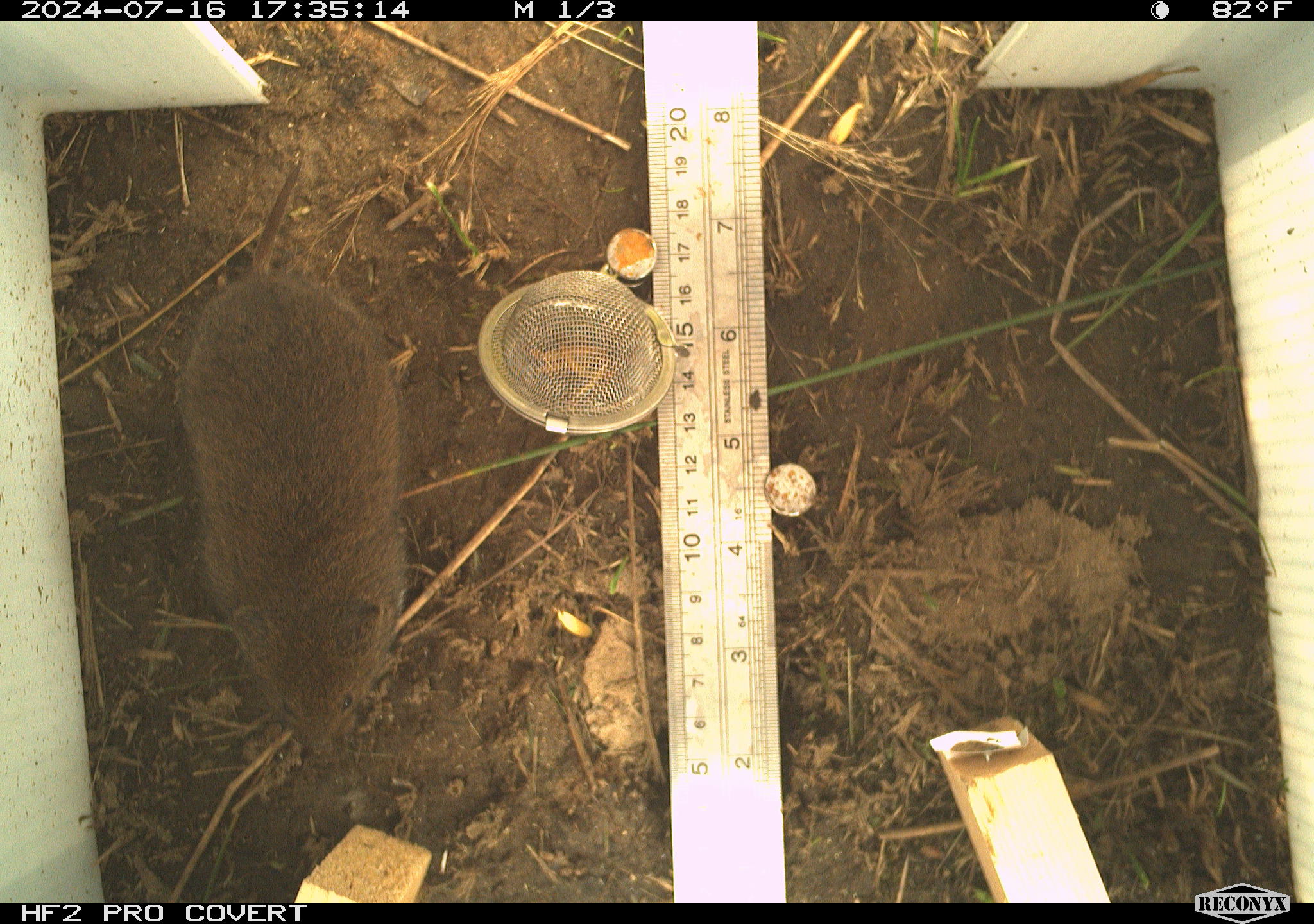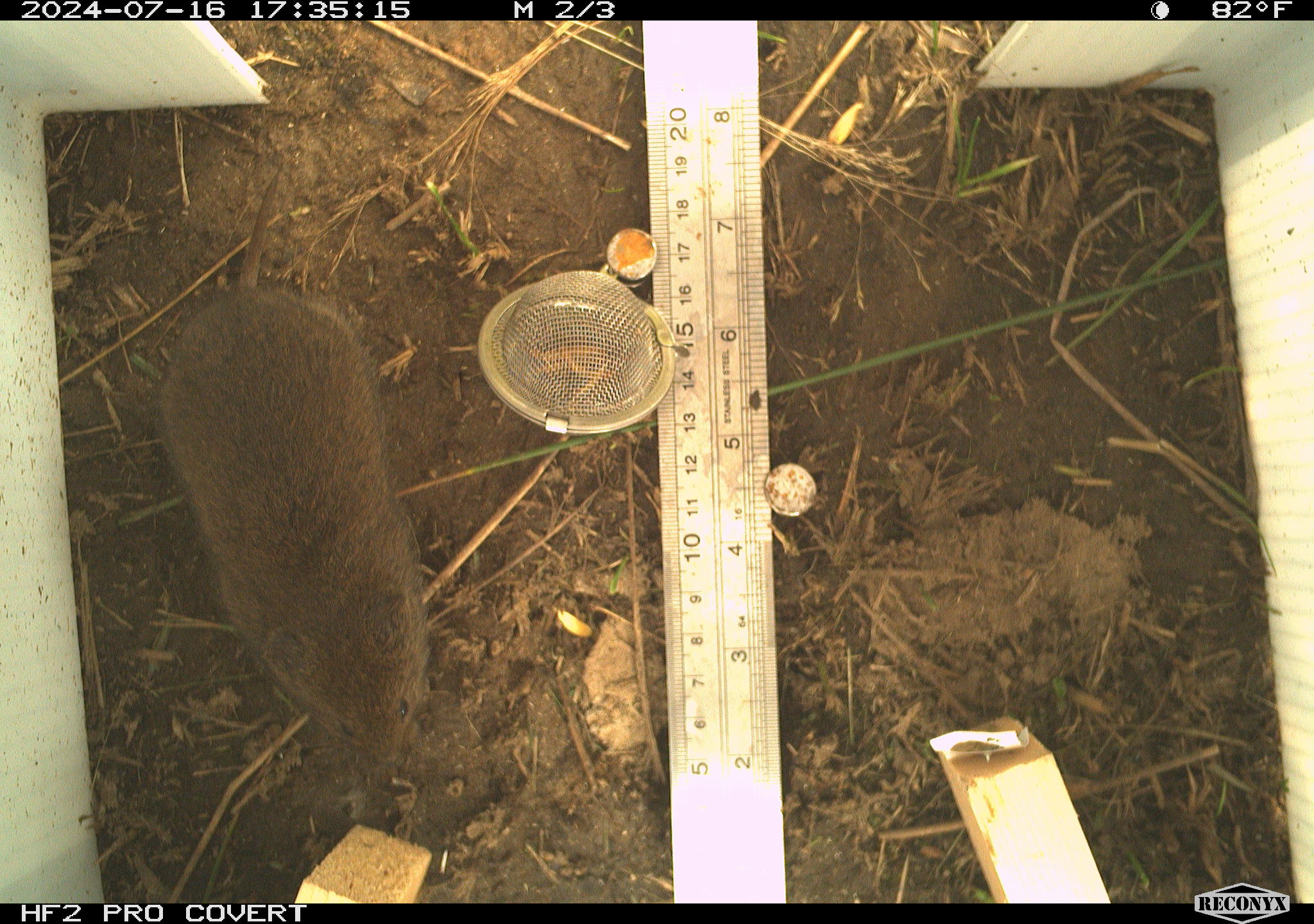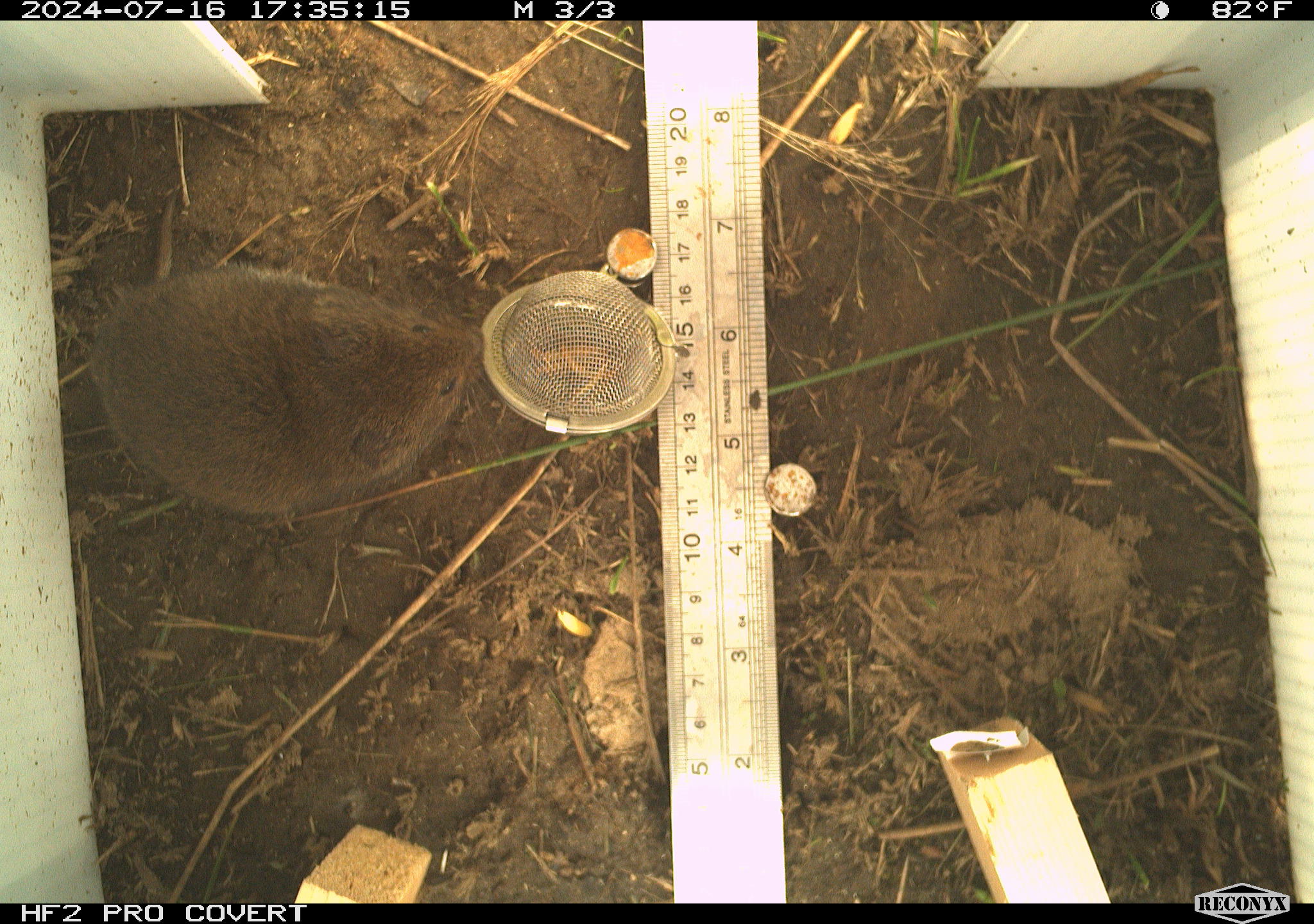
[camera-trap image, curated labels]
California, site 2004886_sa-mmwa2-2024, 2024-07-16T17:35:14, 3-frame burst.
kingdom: Animalia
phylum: Chordata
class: Mammalia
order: Rodentia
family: Cricetidae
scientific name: Arvicolinae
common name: voles, lemmings, and muskrats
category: arvicolinae subfamily